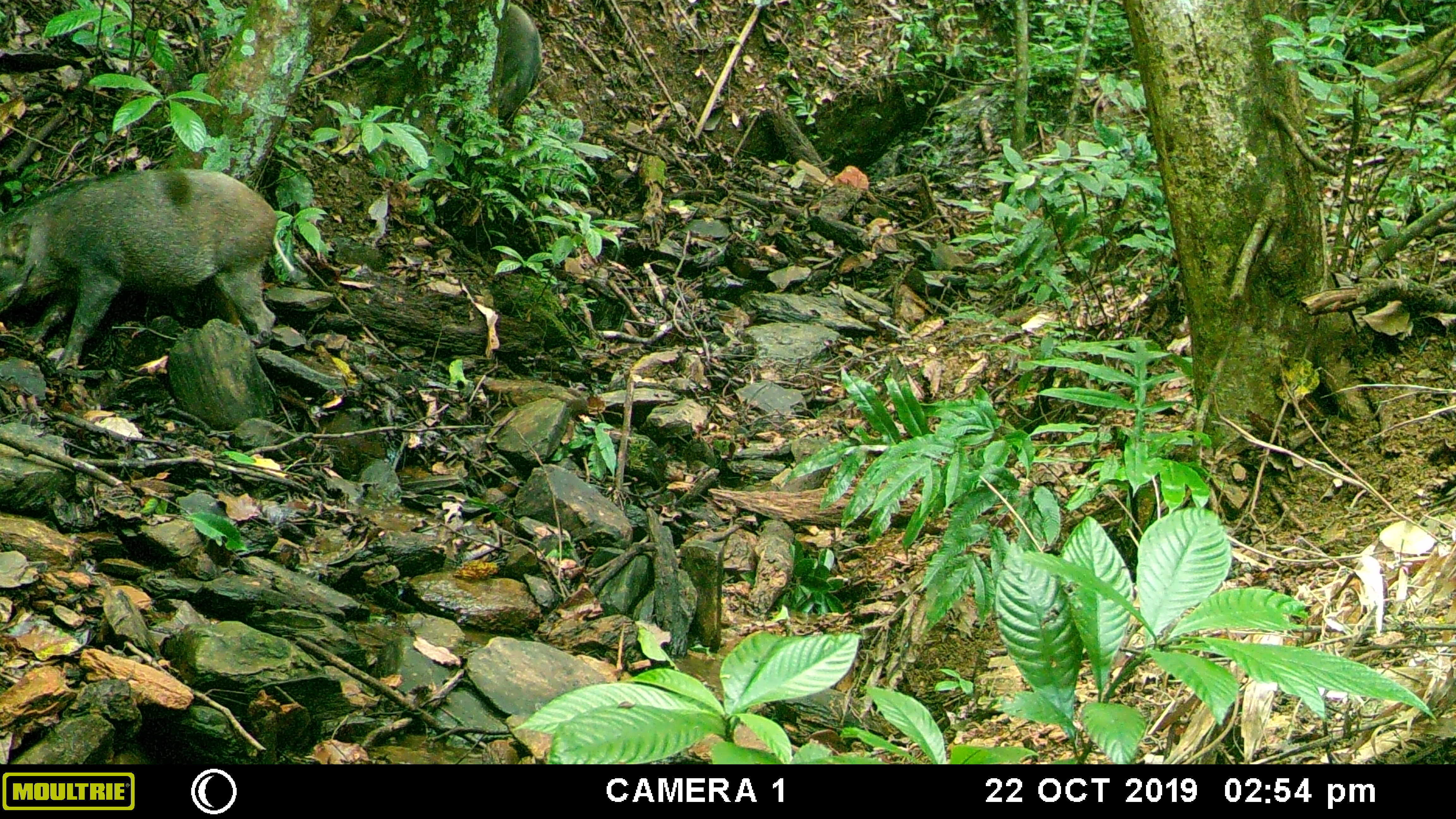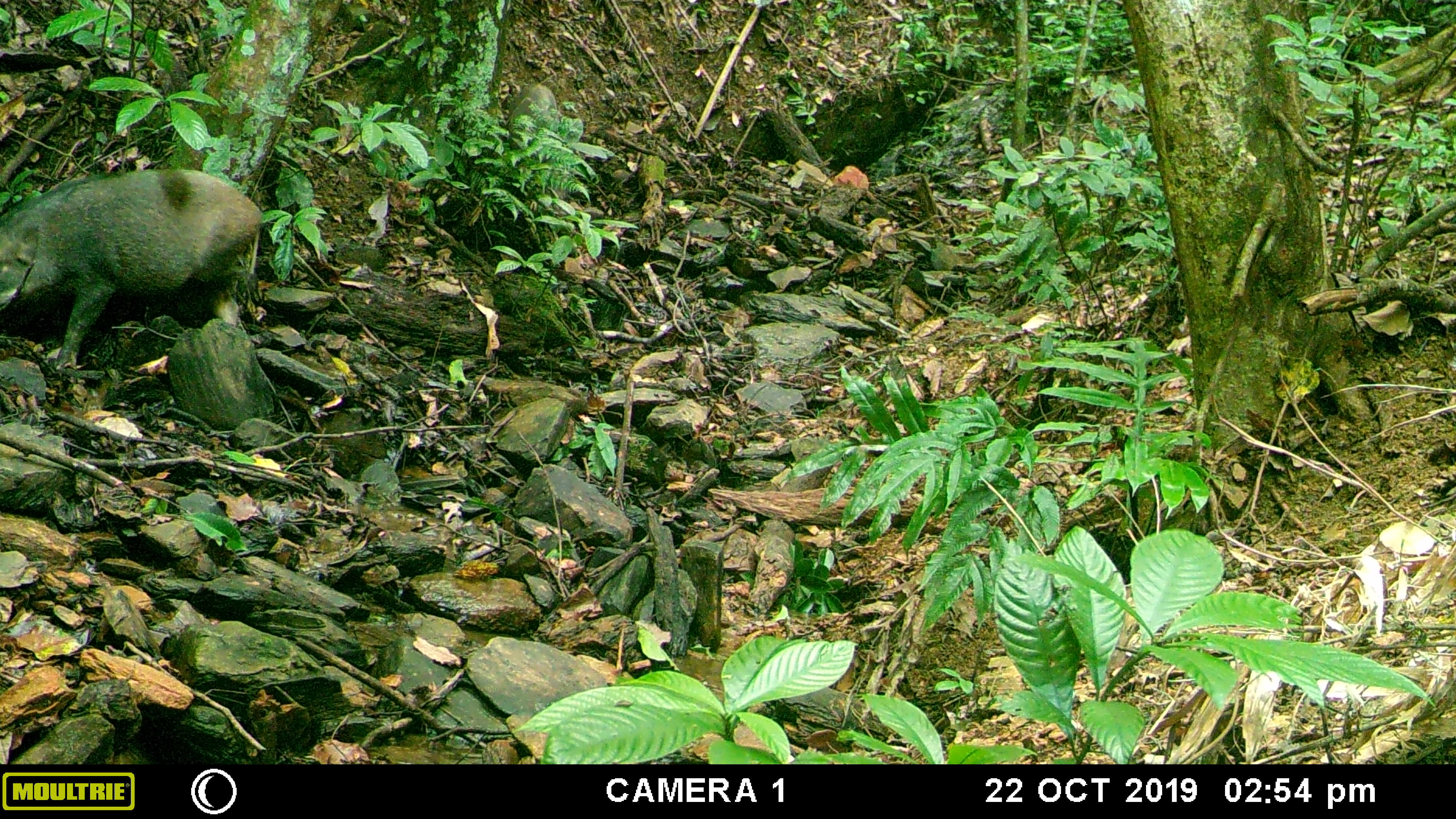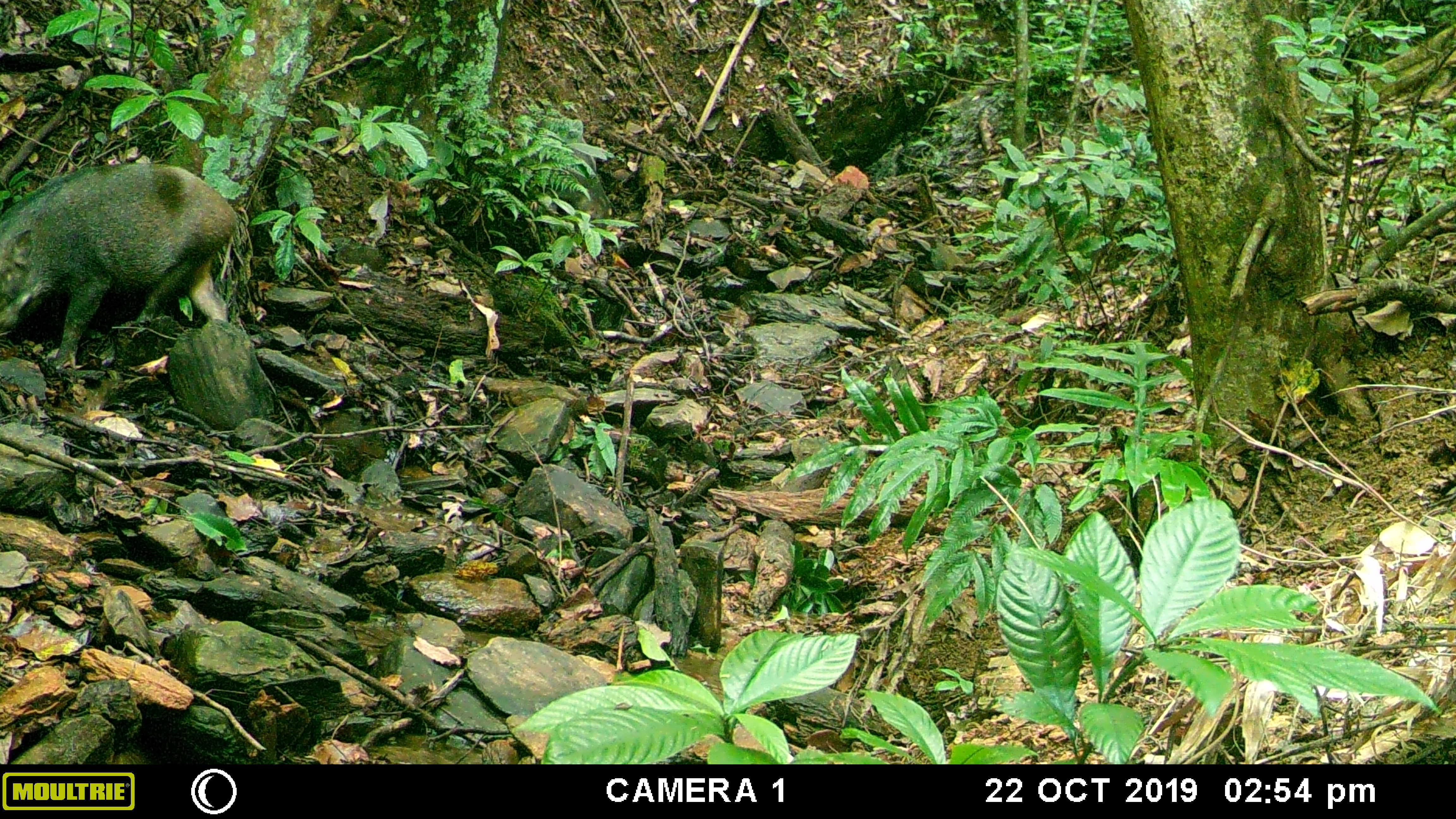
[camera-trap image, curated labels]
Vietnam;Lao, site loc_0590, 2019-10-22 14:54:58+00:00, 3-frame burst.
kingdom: Animalia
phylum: Chordata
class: Mammalia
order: Artiodactyla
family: Suidae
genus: Sus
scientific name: Sus scrofa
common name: eurasian wild pig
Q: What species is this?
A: Eurasian wild pig (Sus scrofa).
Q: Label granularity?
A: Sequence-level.